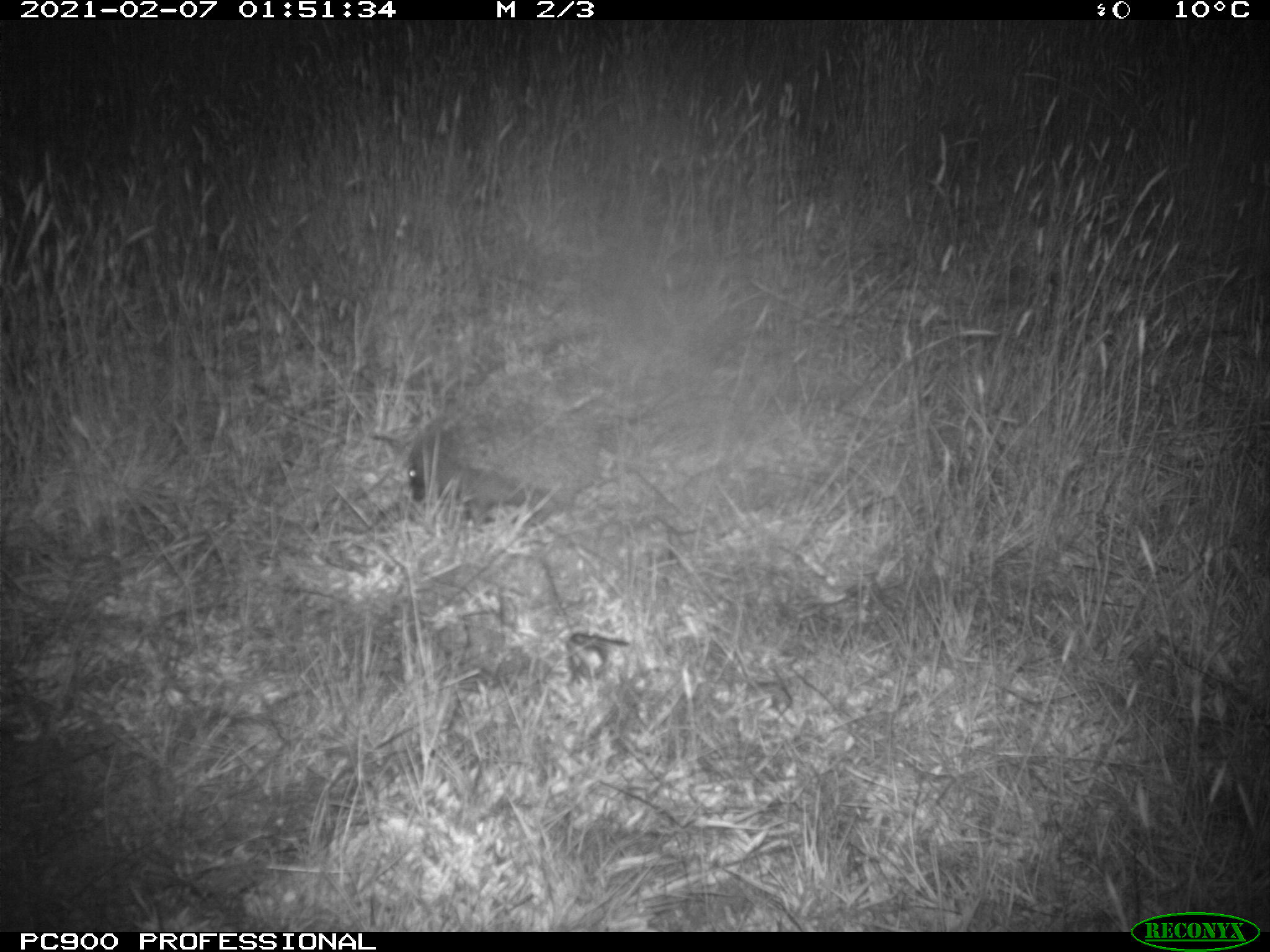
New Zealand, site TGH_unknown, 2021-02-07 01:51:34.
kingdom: Animalia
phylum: Chordata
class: Mammalia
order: Eulipotyphla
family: Erinaceidae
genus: Erinaceus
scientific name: Erinaceus europaeus europaeus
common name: european hedgehog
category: hedgehog